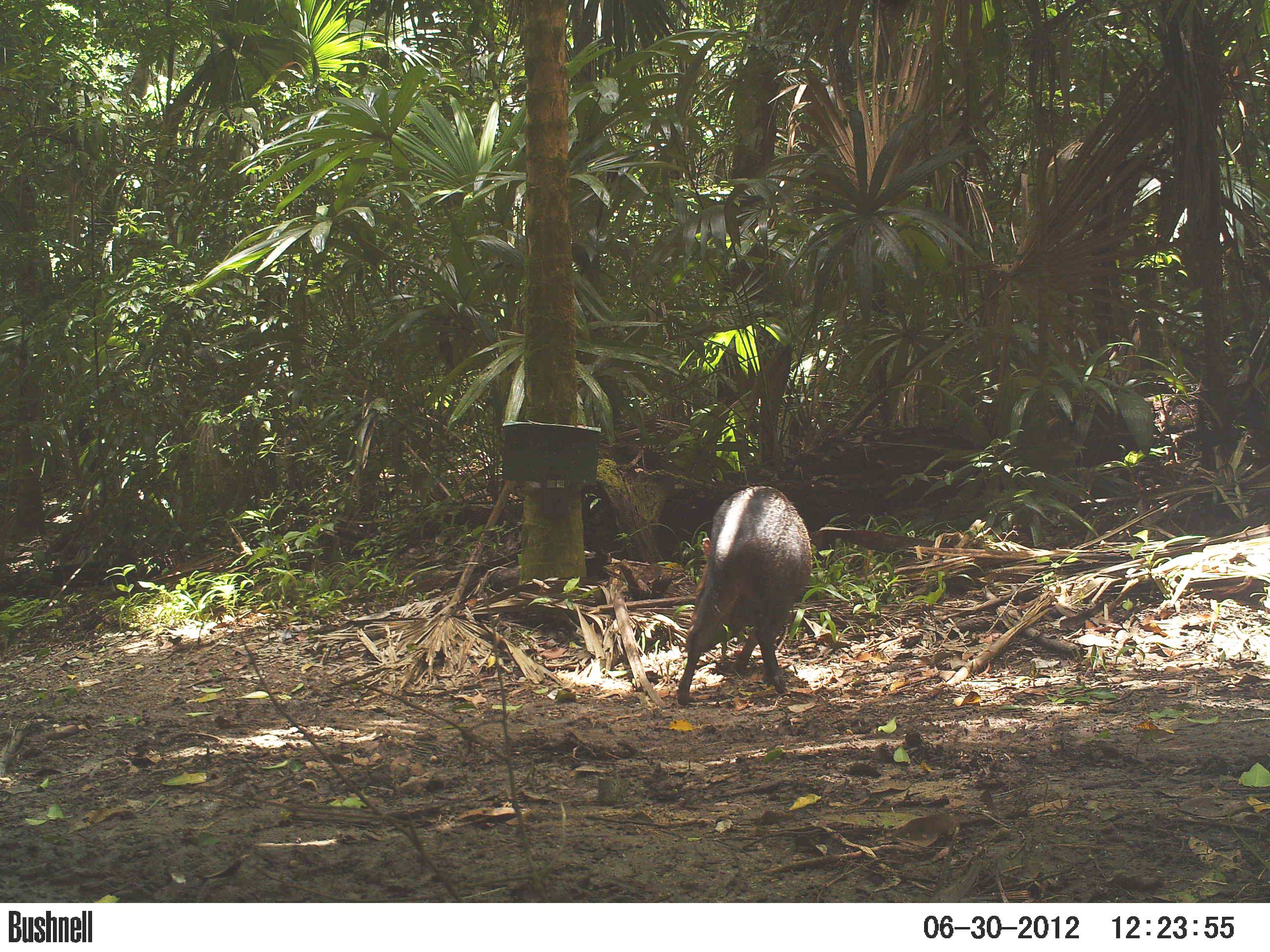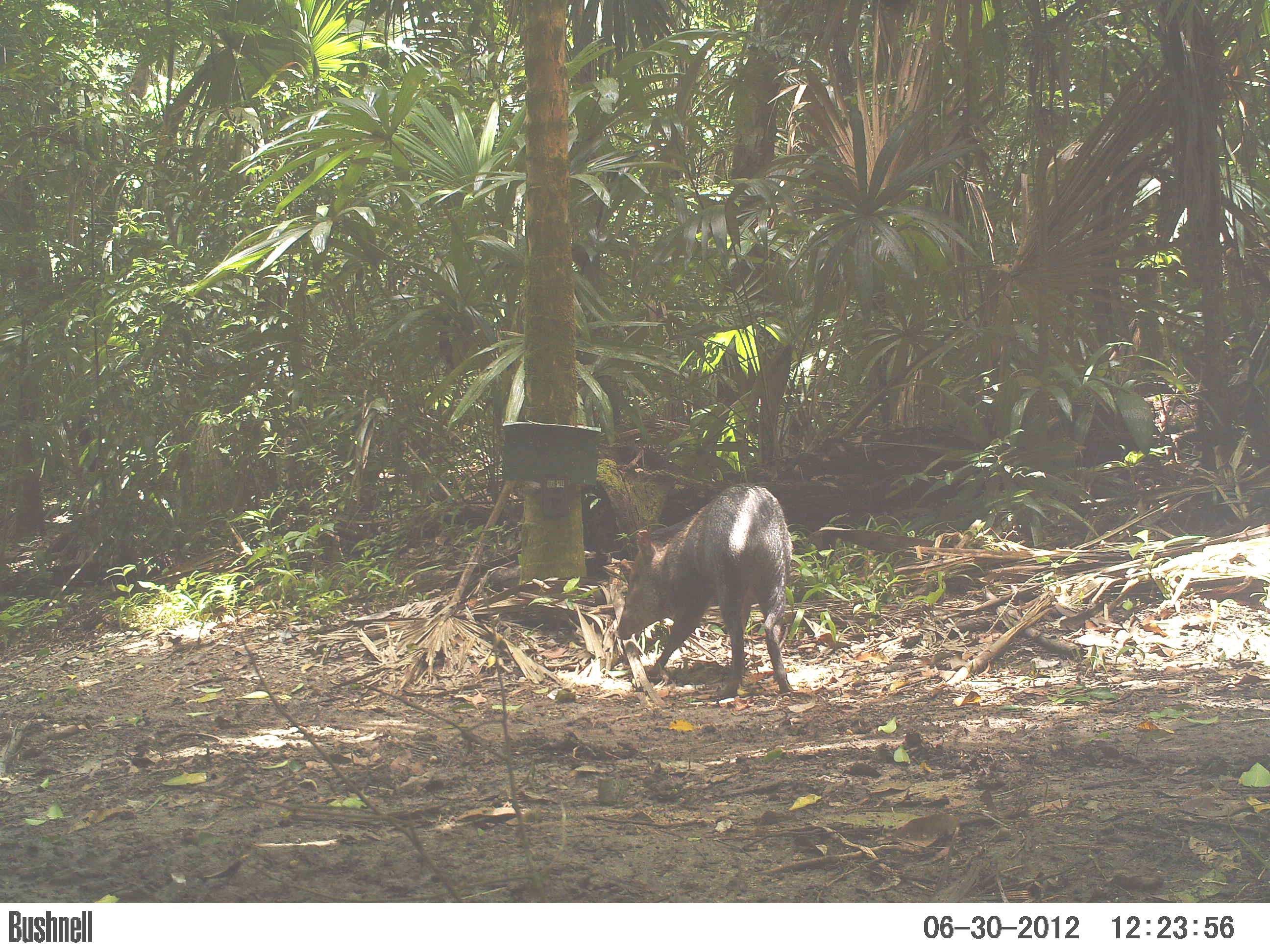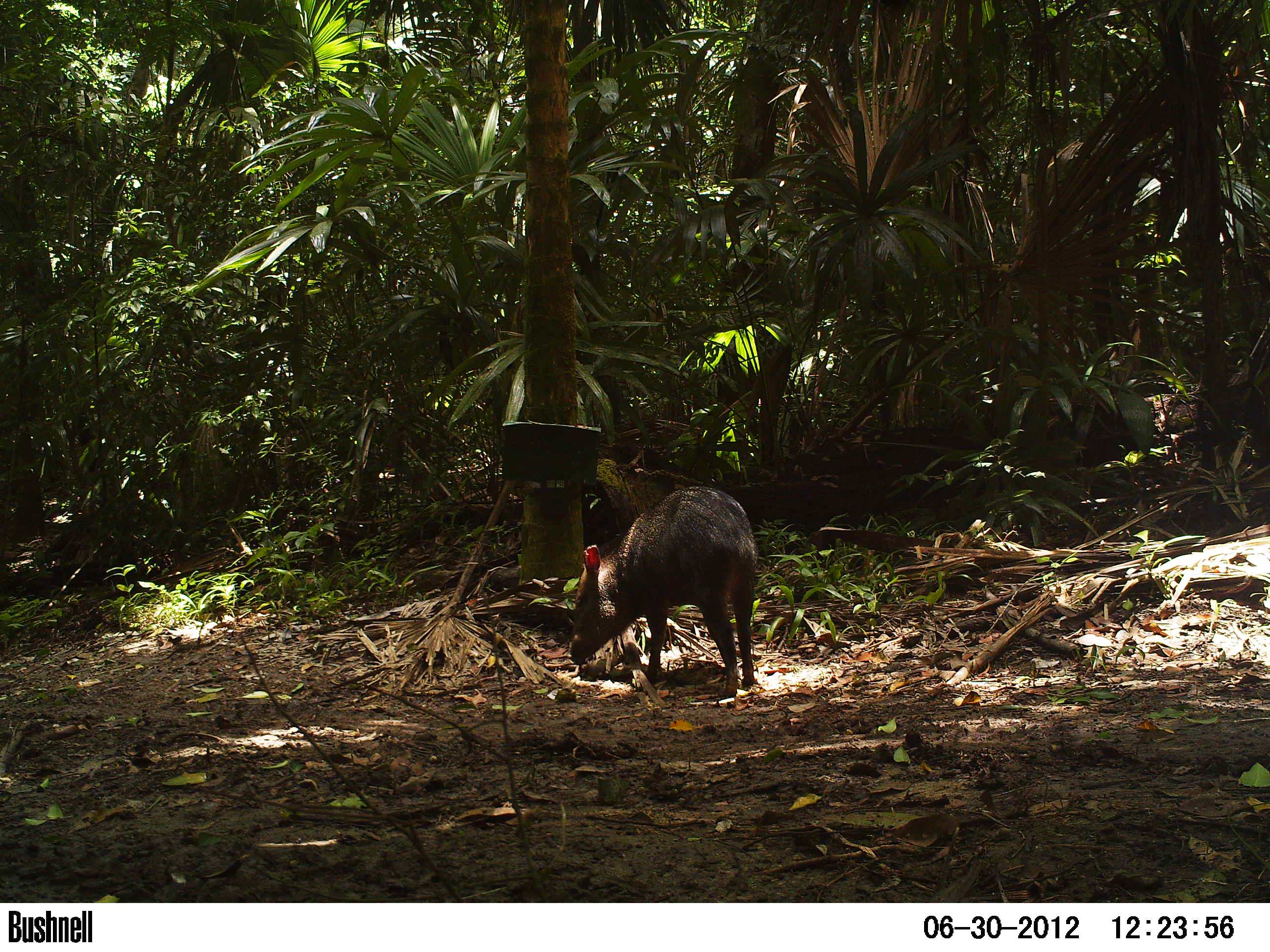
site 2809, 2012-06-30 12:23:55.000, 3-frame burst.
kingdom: Animalia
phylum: Chordata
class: Mammalia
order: Artiodactyla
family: Tayassuidae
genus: Pecari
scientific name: Pecari tajacu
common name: collared peccary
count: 7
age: adult